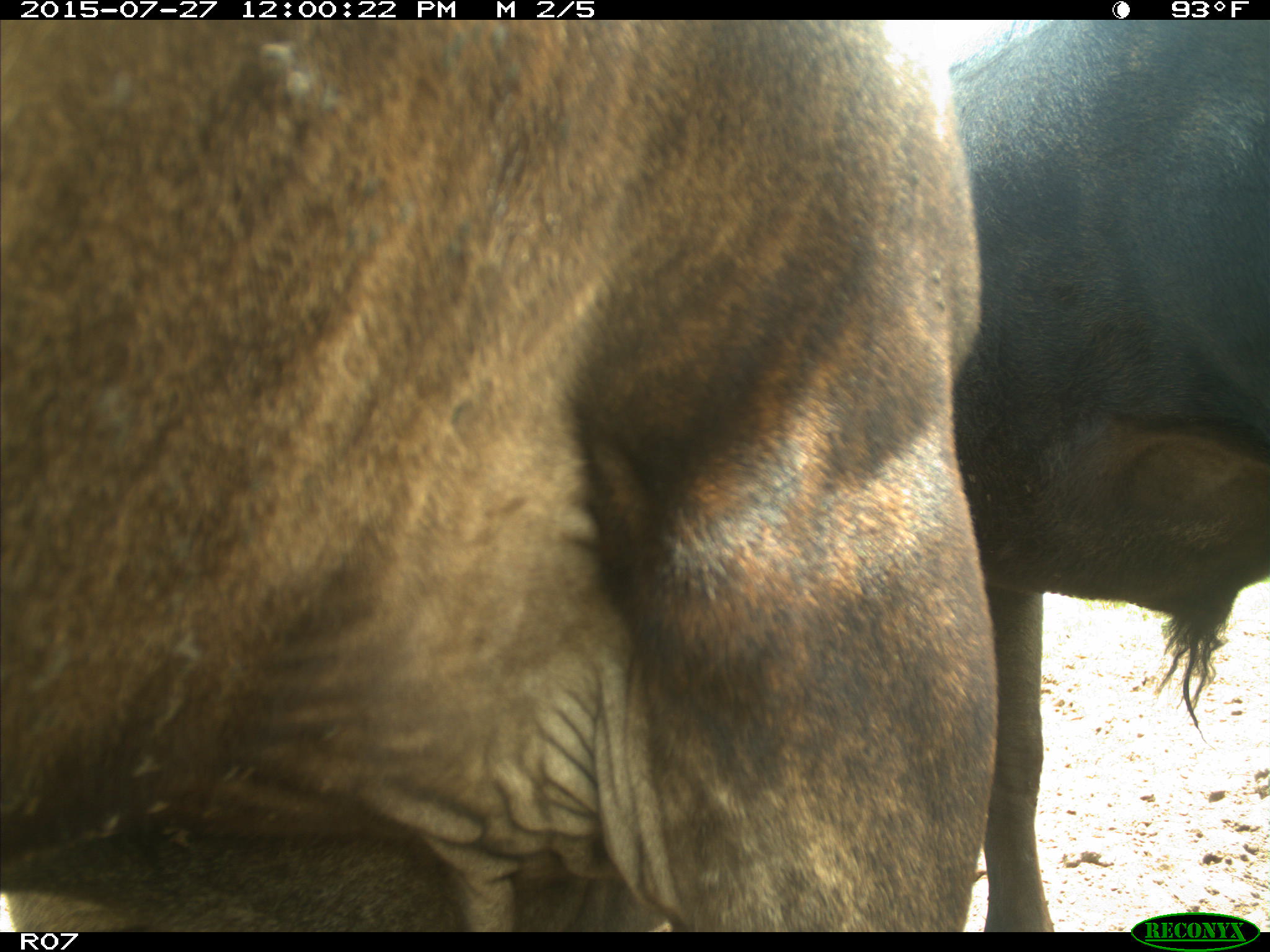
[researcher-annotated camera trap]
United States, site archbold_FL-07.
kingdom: Animalia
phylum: Chordata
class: Mammalia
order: Artiodactyla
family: Bovidae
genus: Bos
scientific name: Bos taurus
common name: domestic cow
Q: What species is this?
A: Bos taurus (domestic cow).